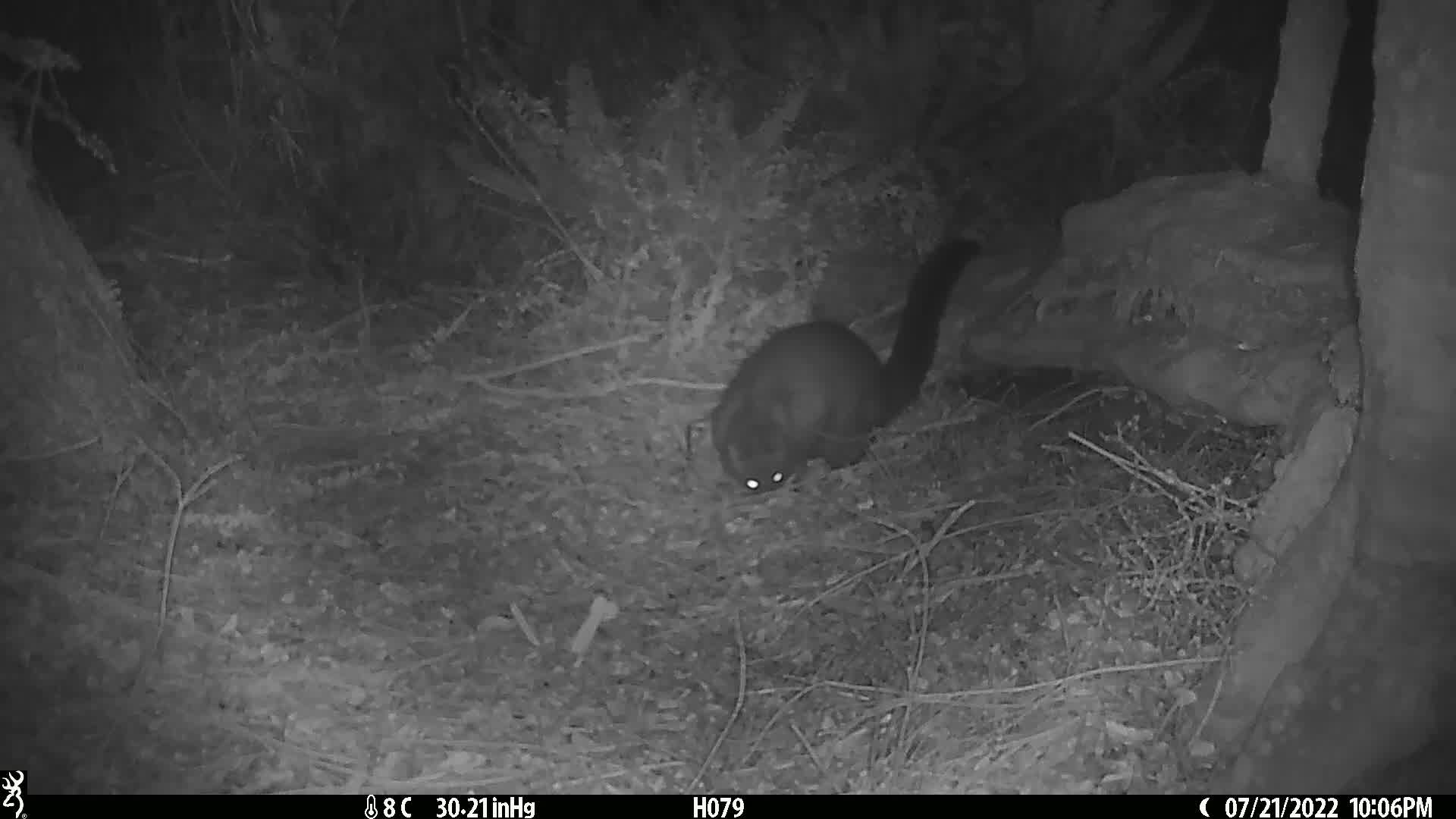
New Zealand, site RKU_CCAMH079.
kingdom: Animalia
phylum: Chordata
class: Mammalia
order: Diprotodontia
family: Phalangeridae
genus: Trichosurus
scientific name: Trichosurus vulpecula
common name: common brushtail possum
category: possum